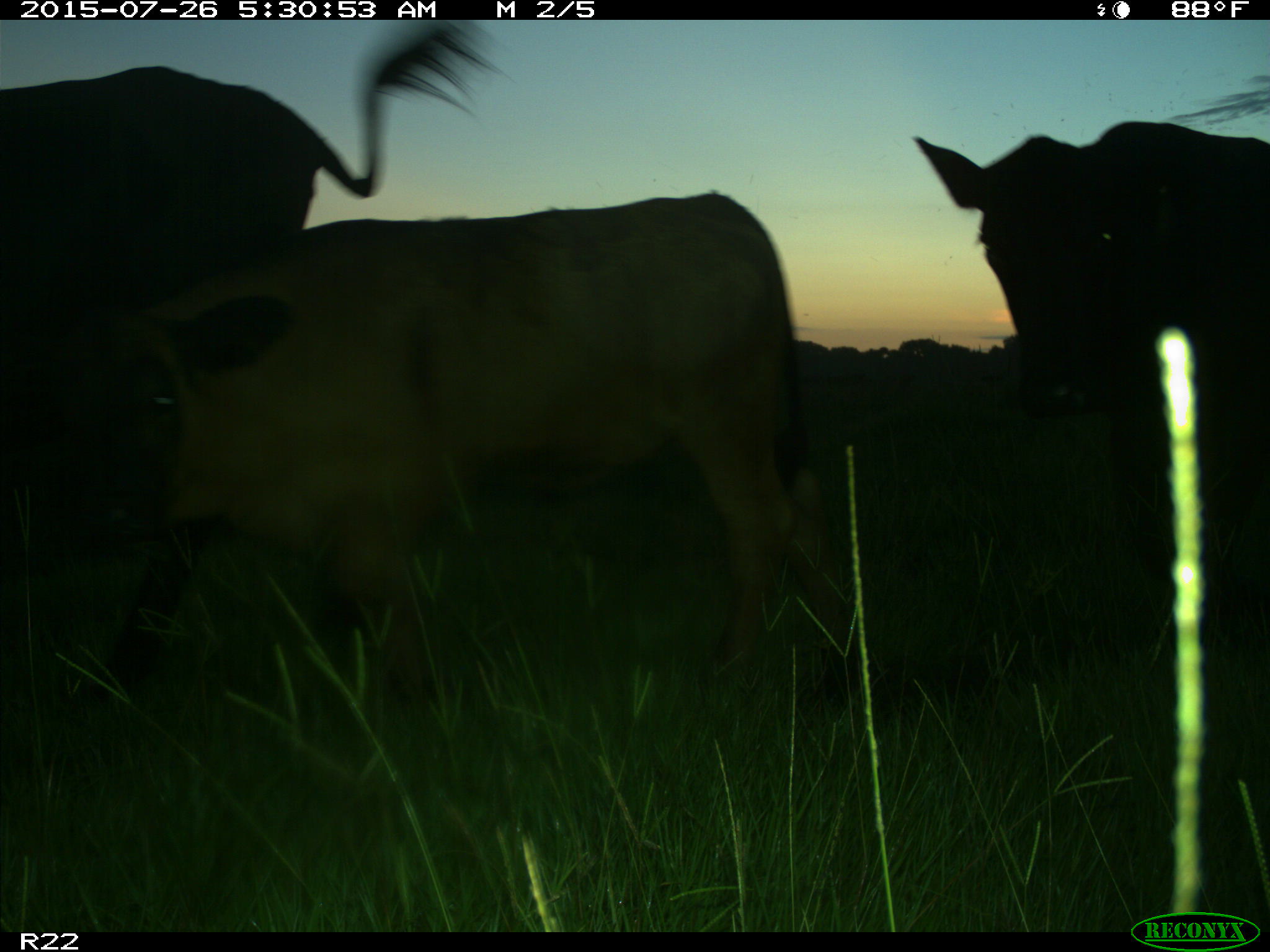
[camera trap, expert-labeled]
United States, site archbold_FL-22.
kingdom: Animalia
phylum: Chordata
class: Mammalia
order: Artiodactyla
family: Bovidae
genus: Bos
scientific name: Bos taurus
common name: domestic cow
Bos taurus (domestic cow).